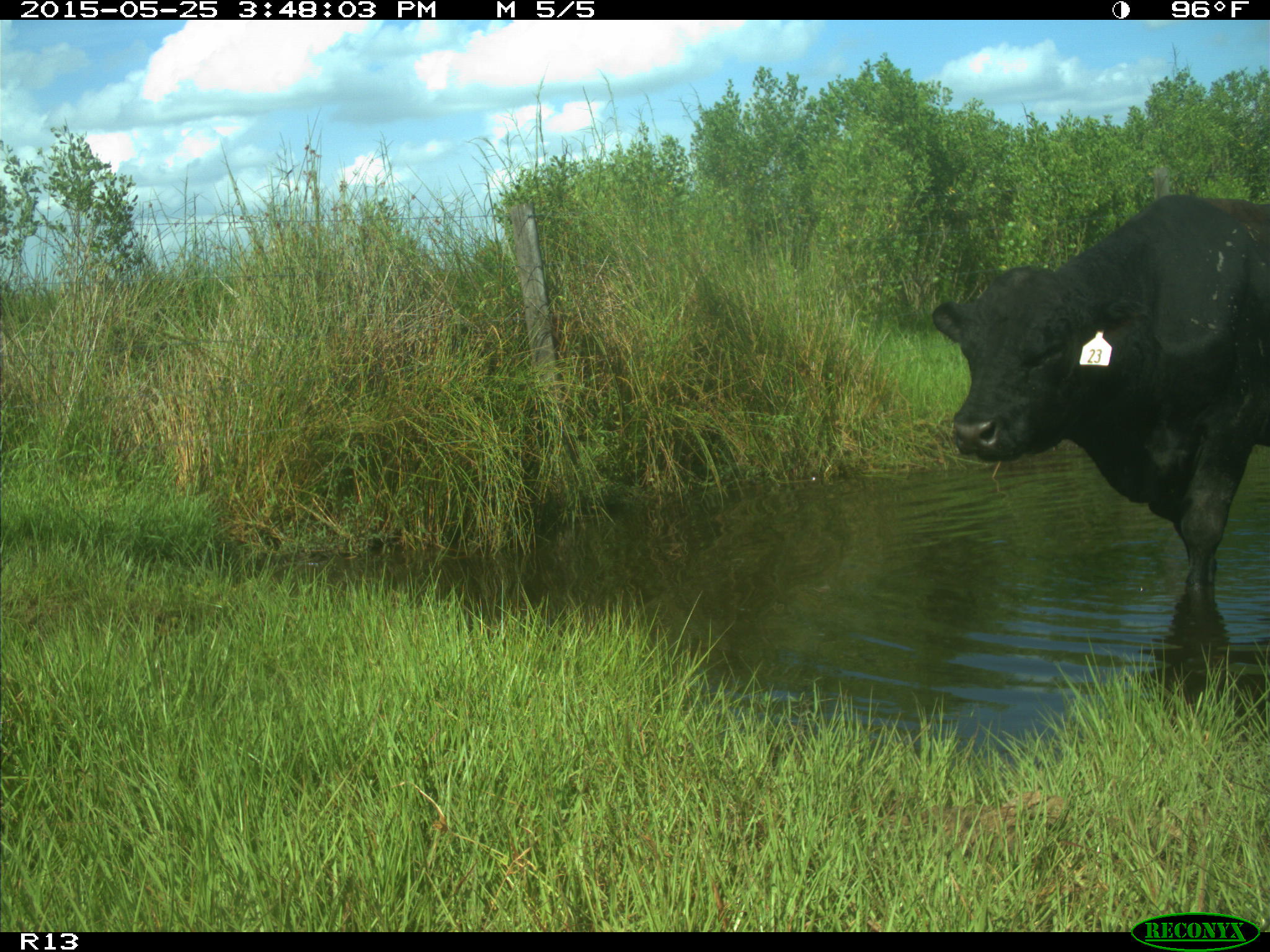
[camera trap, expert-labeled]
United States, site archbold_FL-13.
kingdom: Animalia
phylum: Chordata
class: Mammalia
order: Artiodactyla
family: Bovidae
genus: Bos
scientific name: Bos taurus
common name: domestic cow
Bos taurus (domestic cow).